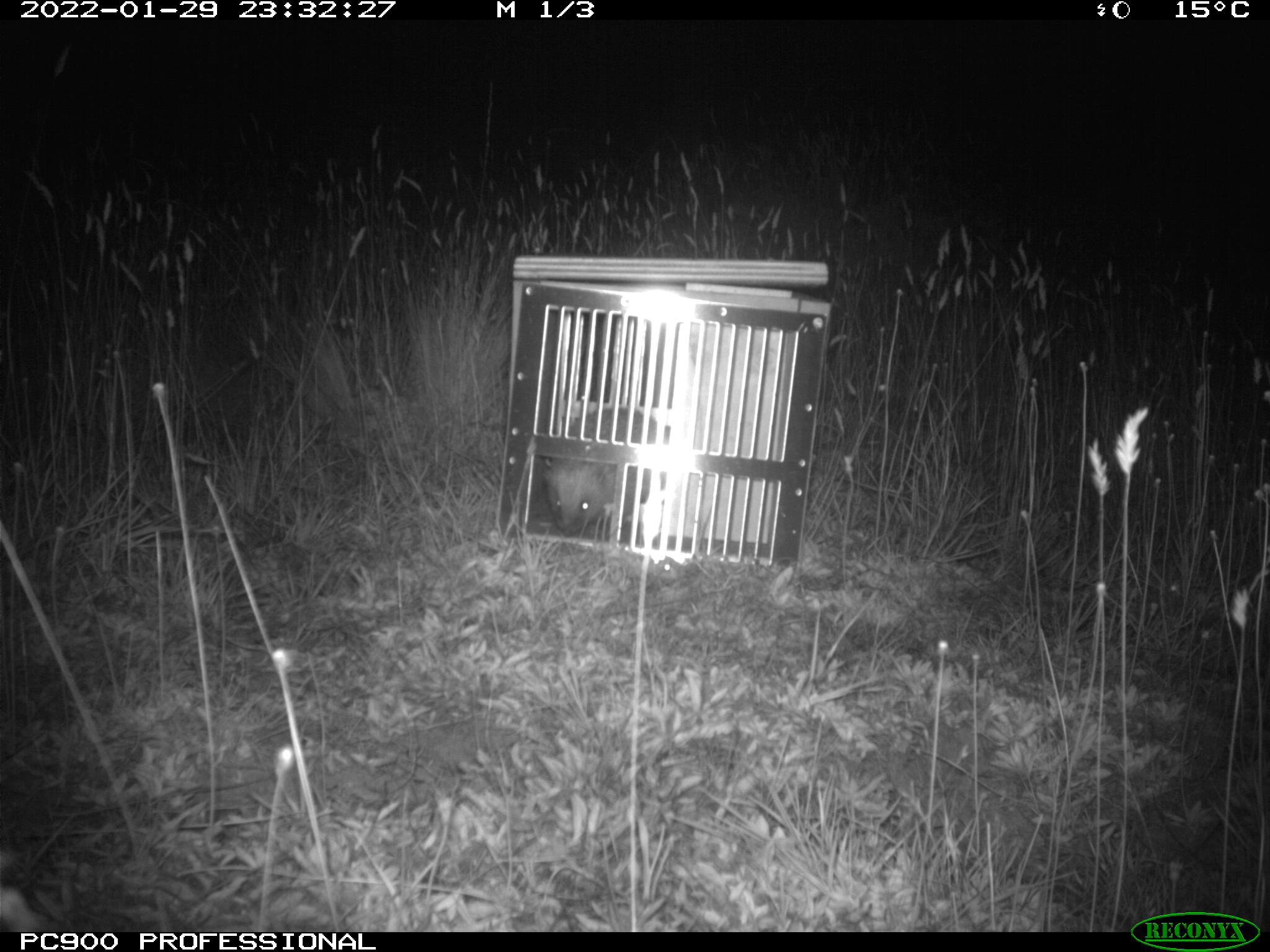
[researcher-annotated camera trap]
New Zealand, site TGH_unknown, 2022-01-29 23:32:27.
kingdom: Animalia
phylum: Chordata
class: Mammalia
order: Eulipotyphla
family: Erinaceidae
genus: Erinaceus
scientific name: Erinaceus europaeus europaeus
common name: european hedgehog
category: hedgehog